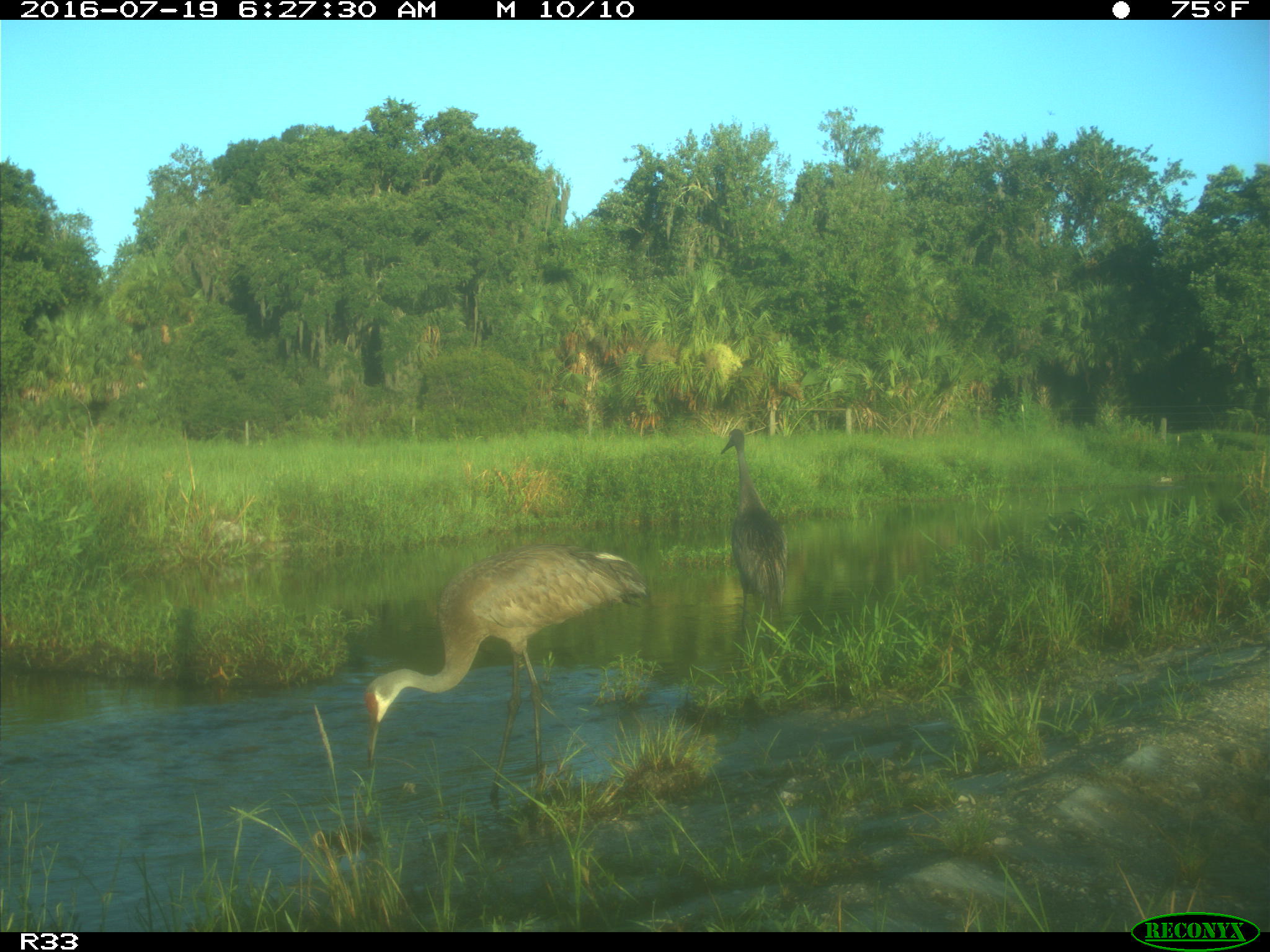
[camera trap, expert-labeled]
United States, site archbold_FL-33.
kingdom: Animalia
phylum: Chordata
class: Aves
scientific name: Aves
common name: birds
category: unidentified bird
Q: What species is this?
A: Unidentified bird (birds) (Aves).